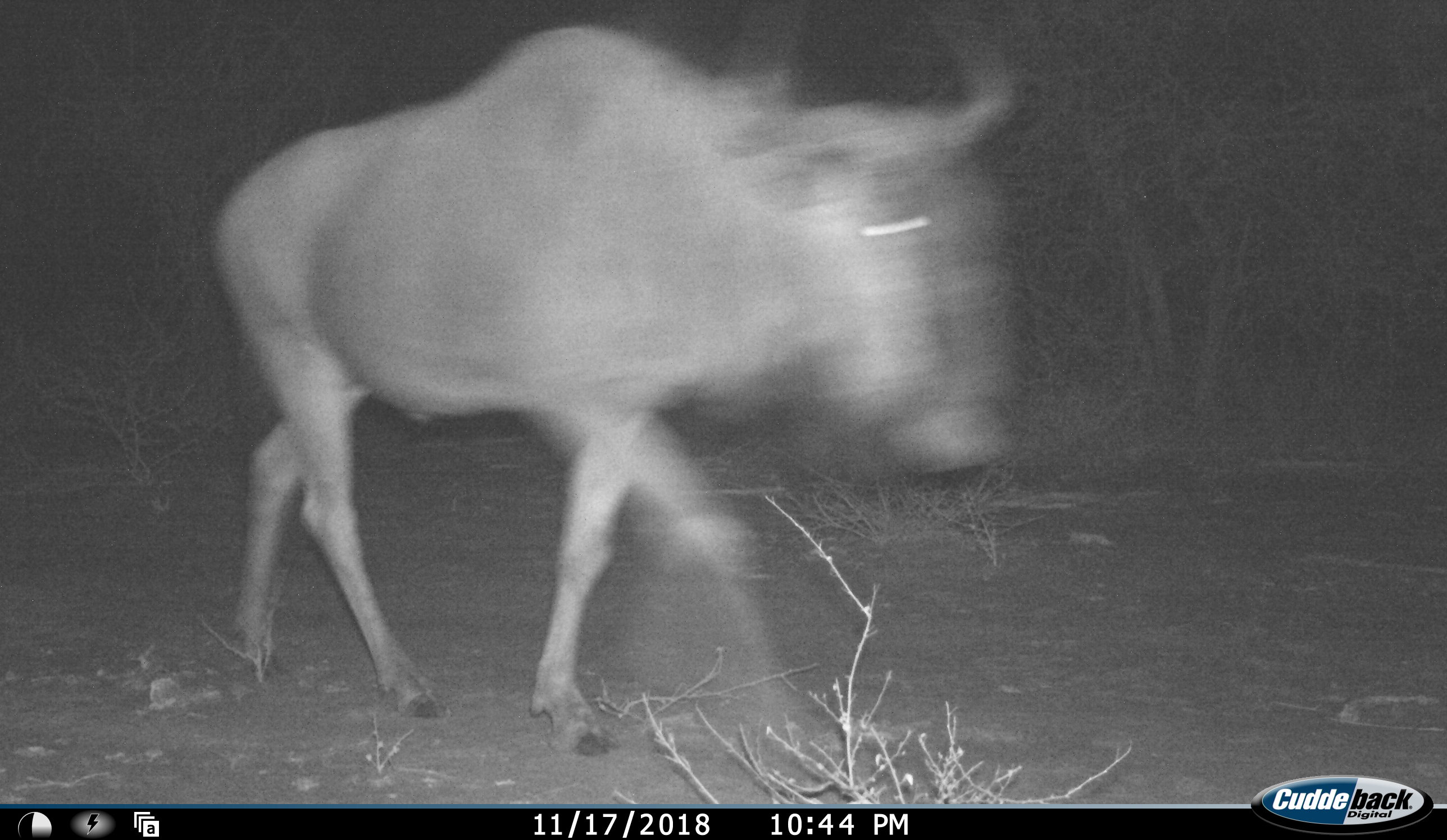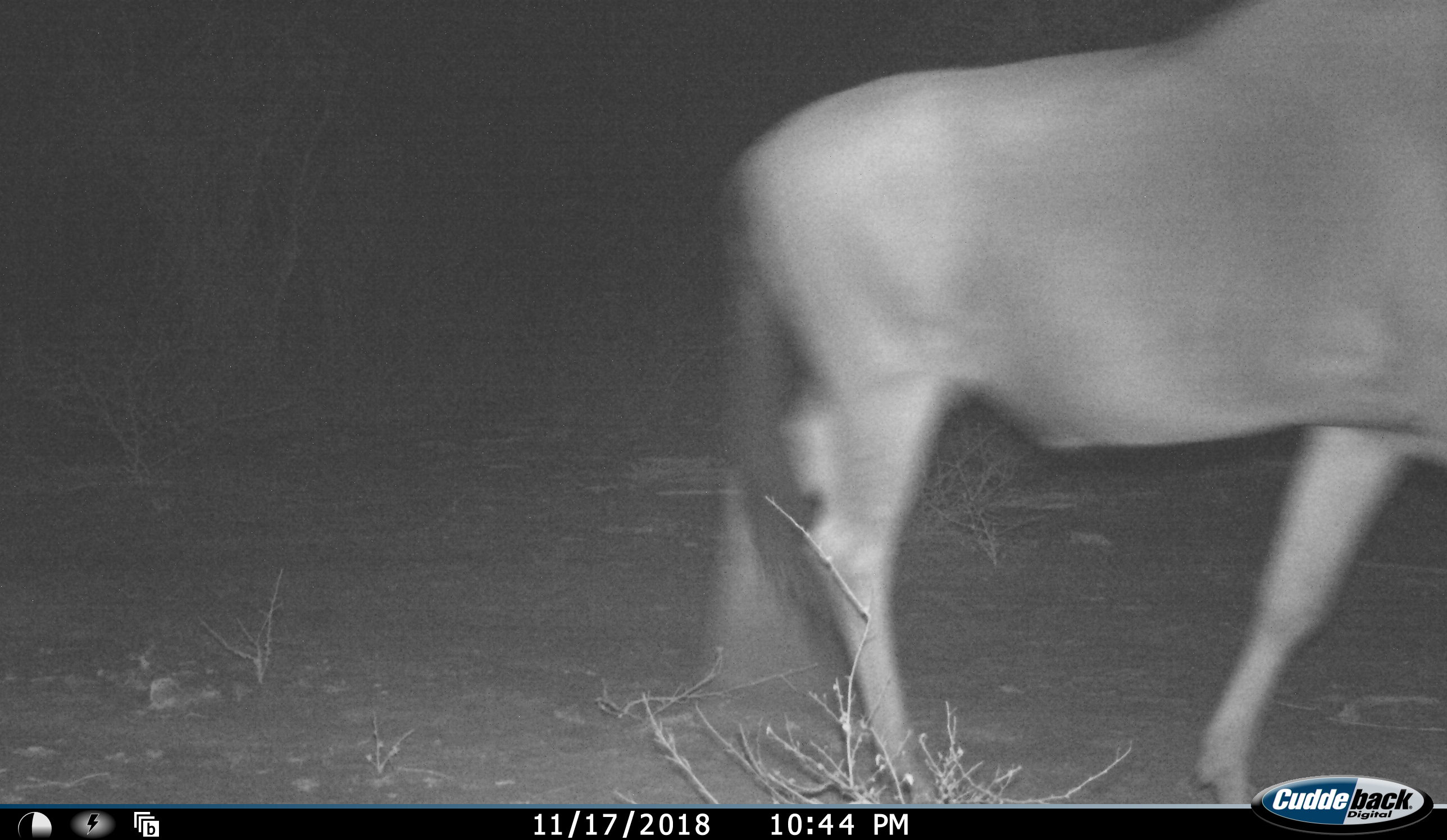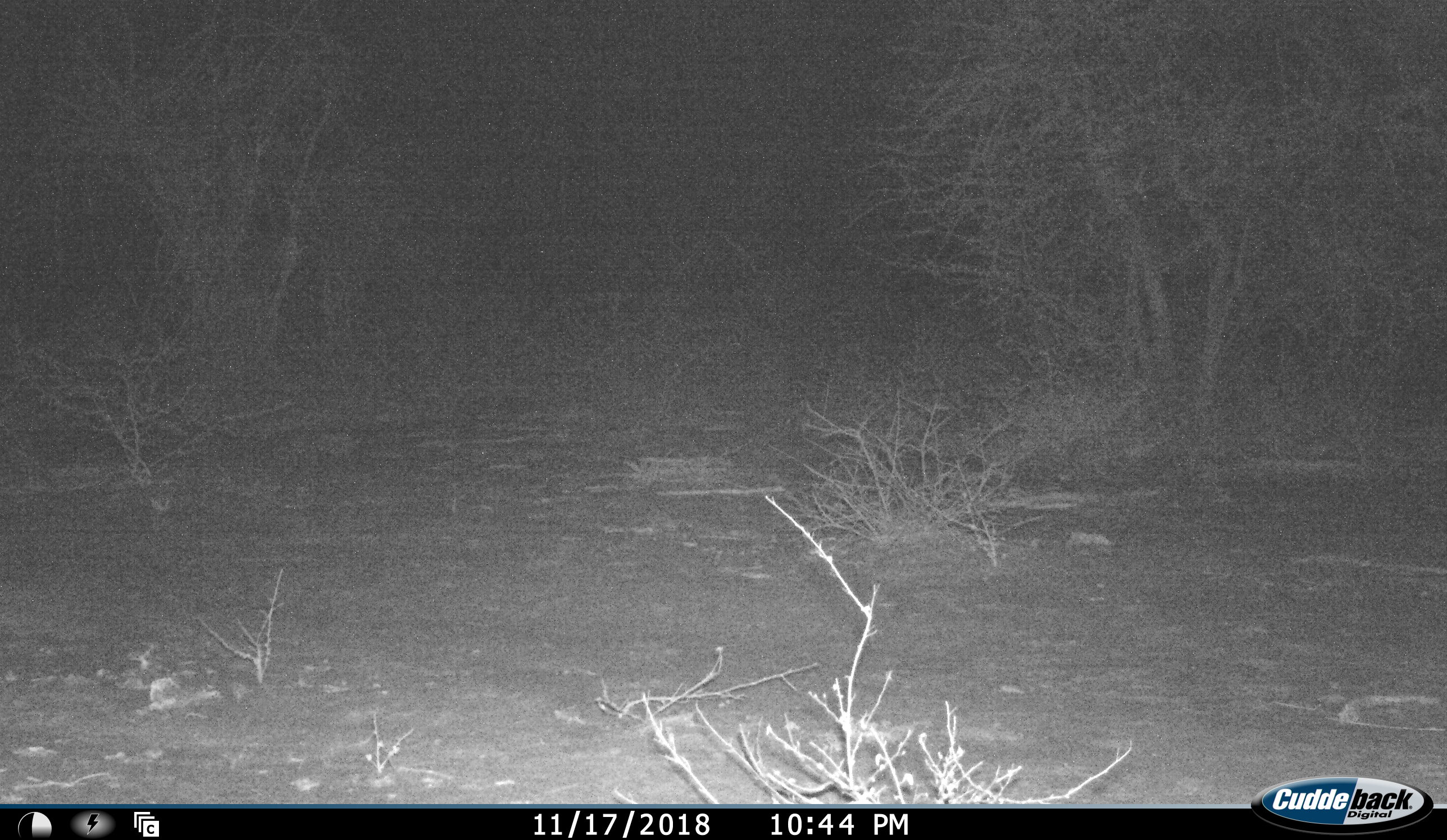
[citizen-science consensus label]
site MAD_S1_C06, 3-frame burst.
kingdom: Animalia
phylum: Chordata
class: Mammalia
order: Artiodactyla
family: Bovidae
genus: Connochaetes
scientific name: Connochaetes taurinus taurinus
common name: blue wildebeest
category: wildebeestblue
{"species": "wildebeestblue (blue wildebeest) (Connochaetes taurinus taurinus)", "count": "1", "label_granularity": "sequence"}